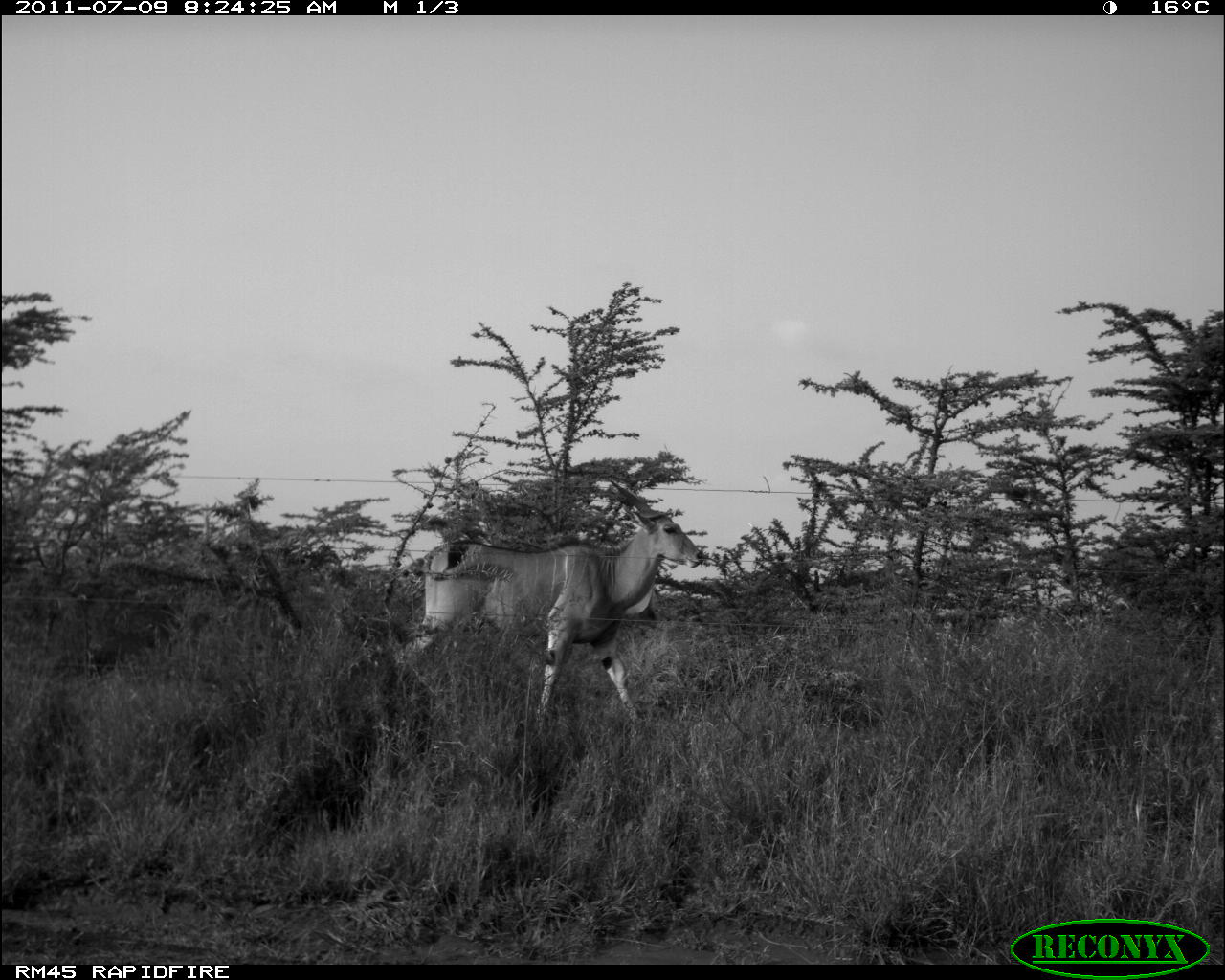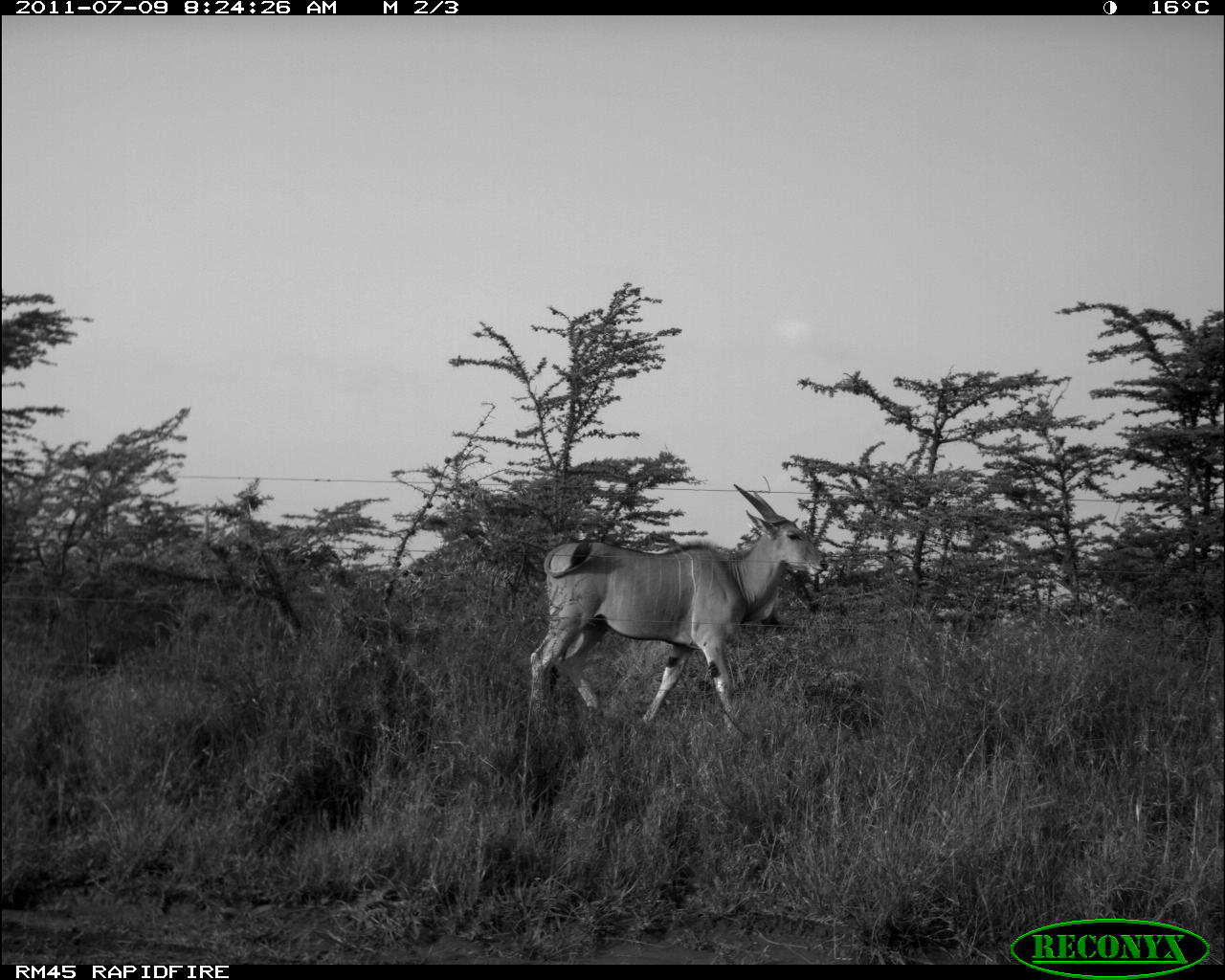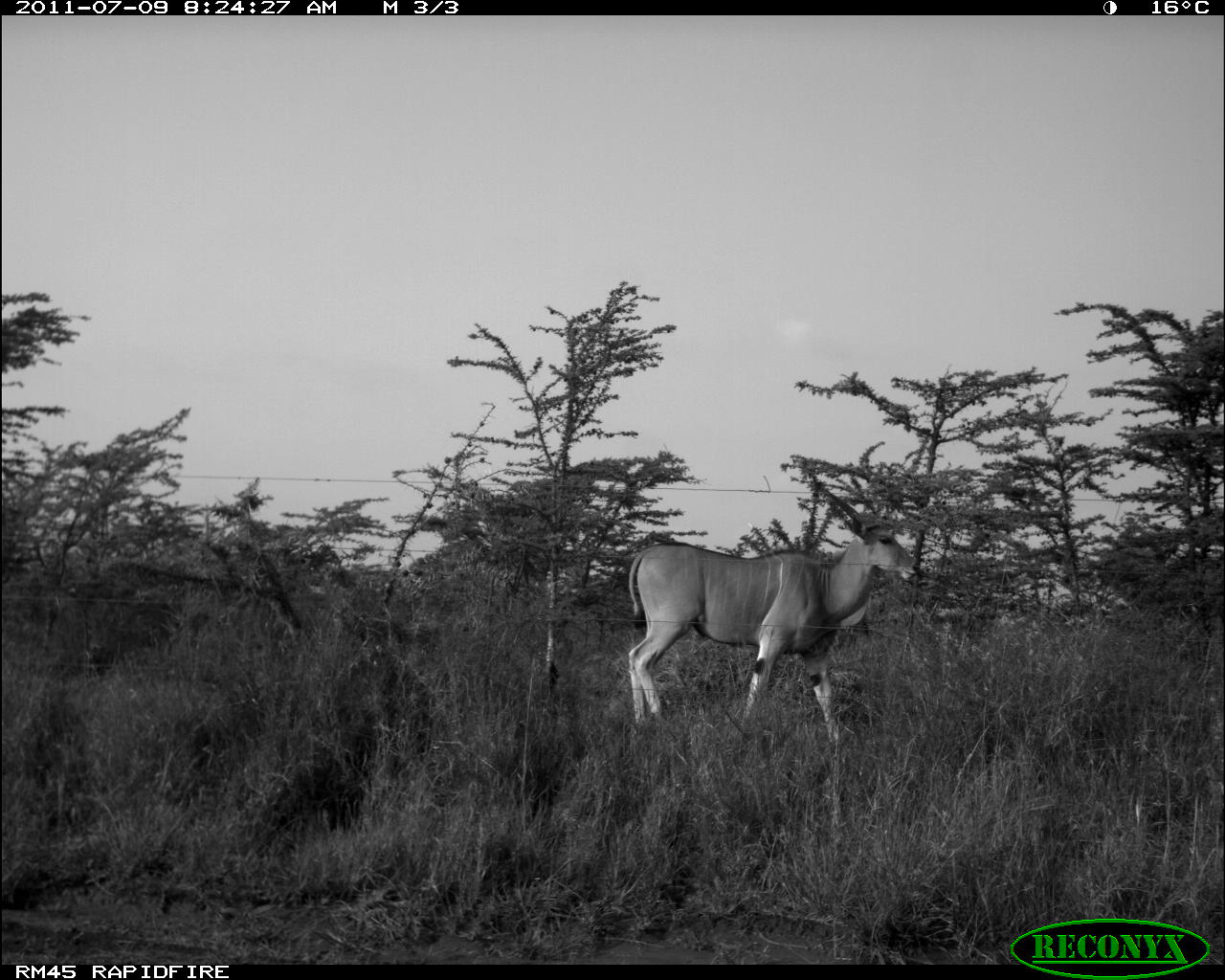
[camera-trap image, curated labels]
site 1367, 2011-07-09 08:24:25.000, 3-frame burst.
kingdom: Animalia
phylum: Chordata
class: Mammalia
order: Artiodactyla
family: Bovidae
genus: Tragelaphus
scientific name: Tragelaphus oryx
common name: eland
Tragelaphus oryx (eland), count 1.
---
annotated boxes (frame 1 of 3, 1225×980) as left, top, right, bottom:
tragelaphus oryx: 385, 474, 704, 734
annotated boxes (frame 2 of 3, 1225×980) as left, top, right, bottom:
tragelaphus oryx: 524, 483, 830, 741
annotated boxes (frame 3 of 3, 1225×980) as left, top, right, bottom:
tragelaphus oryx: 622, 490, 922, 749